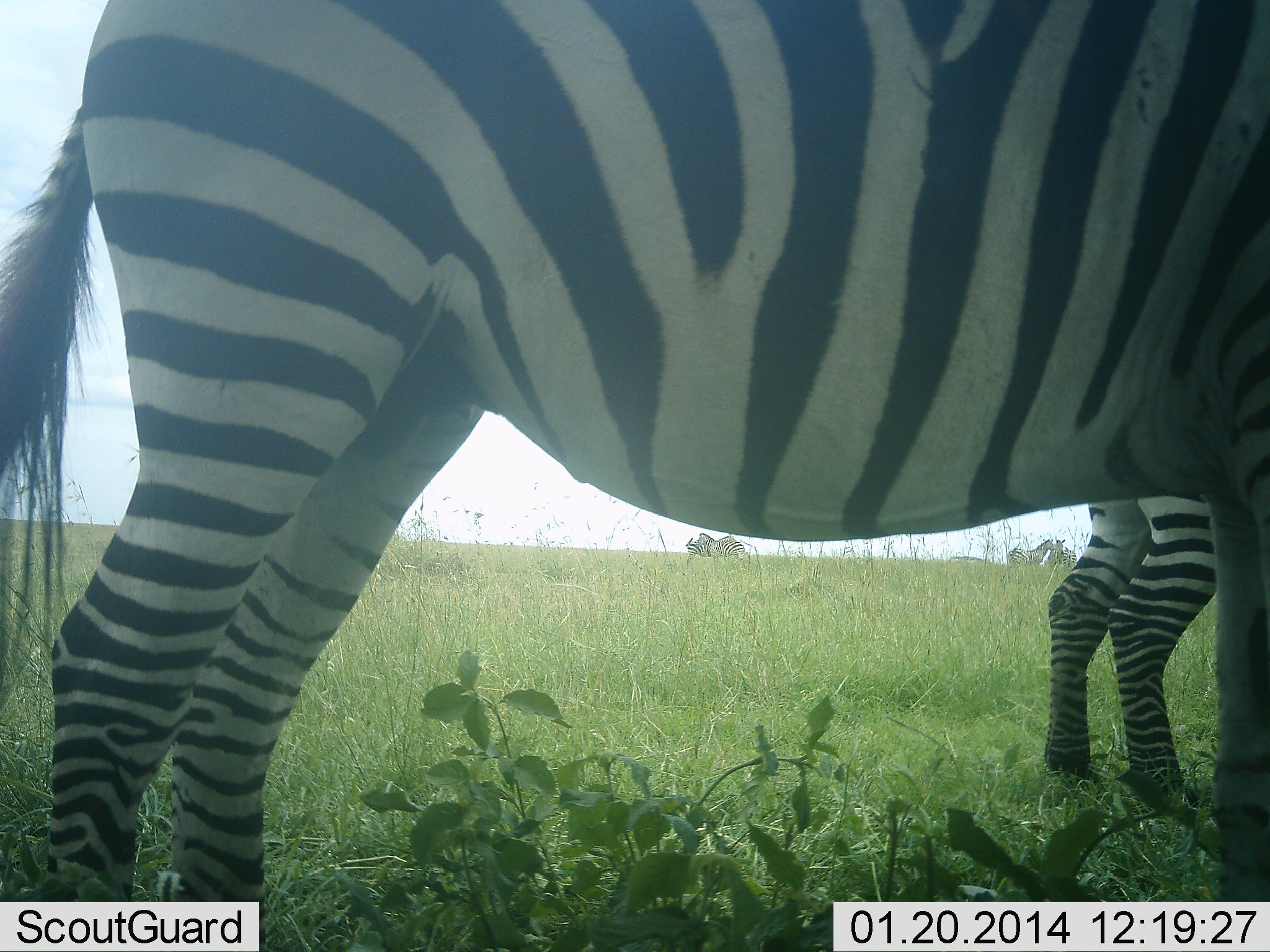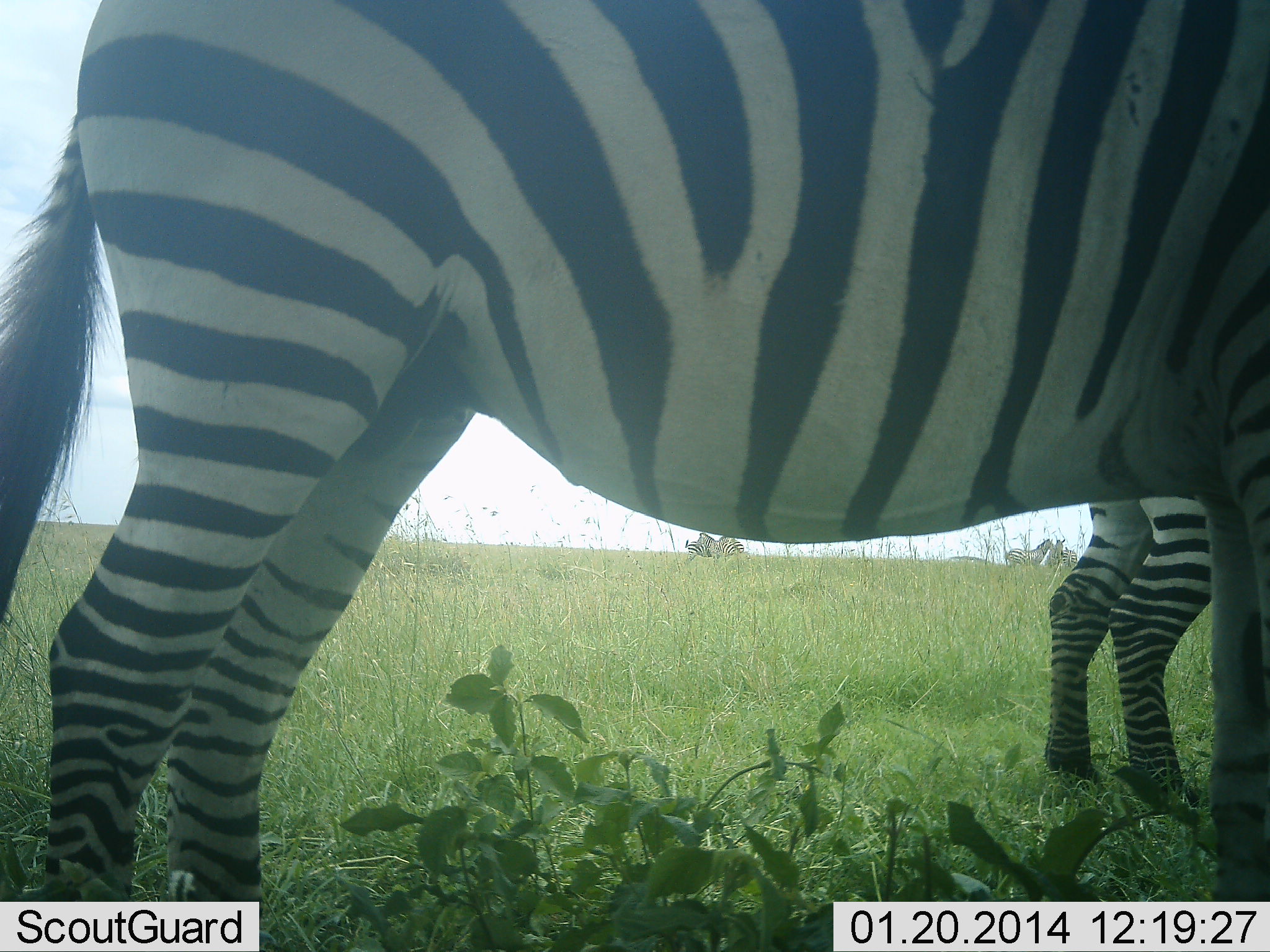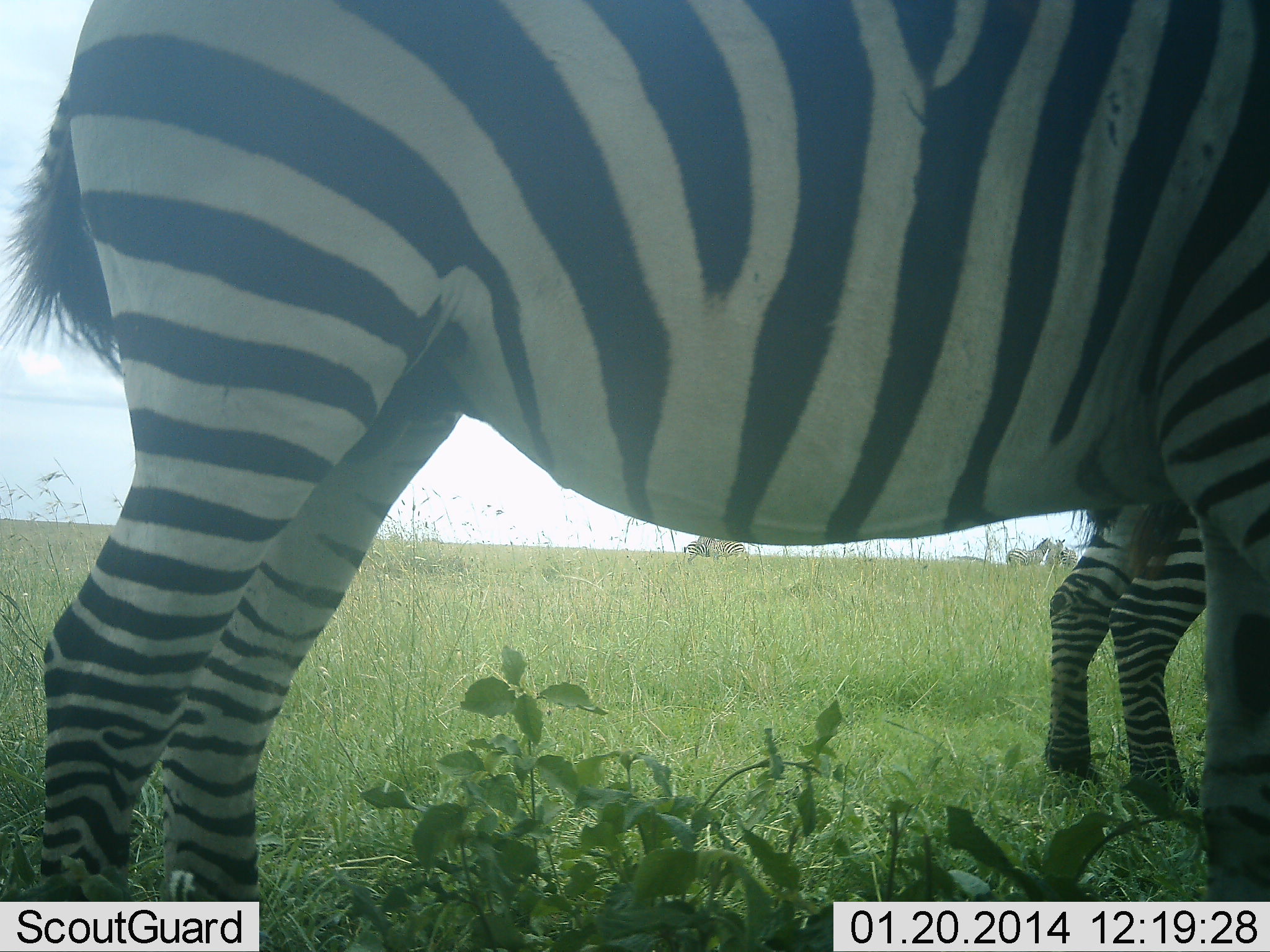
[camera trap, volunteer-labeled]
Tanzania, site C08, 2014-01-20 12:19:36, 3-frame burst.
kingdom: Animalia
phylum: Chordata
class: Mammalia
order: Perissodactyla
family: Equidae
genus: Equus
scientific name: Equus quagga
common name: plains zebra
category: zebra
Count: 3.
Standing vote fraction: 100%.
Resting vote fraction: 0%.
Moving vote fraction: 0%.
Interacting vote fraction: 8%.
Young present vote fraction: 0%.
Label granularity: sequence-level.